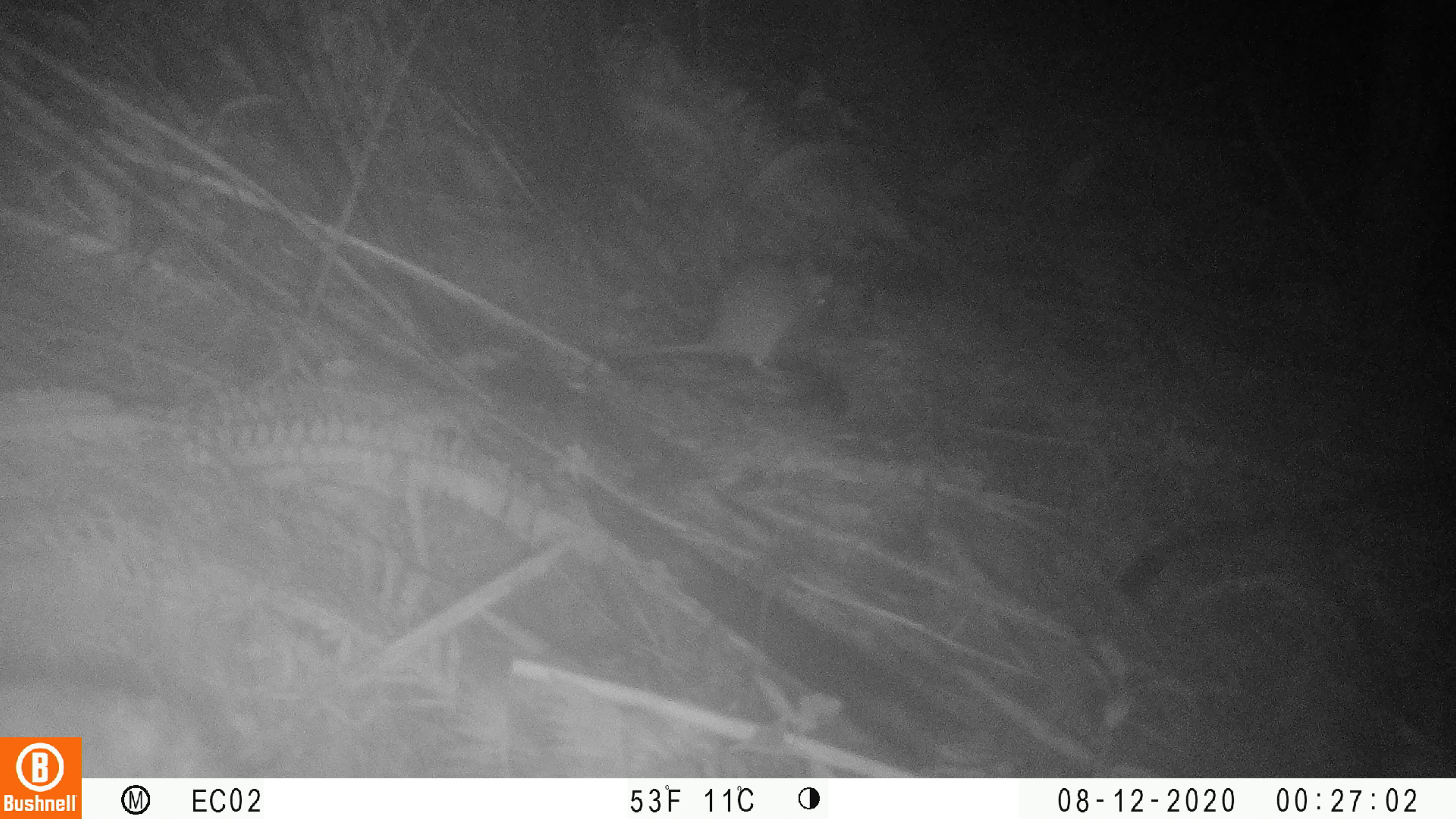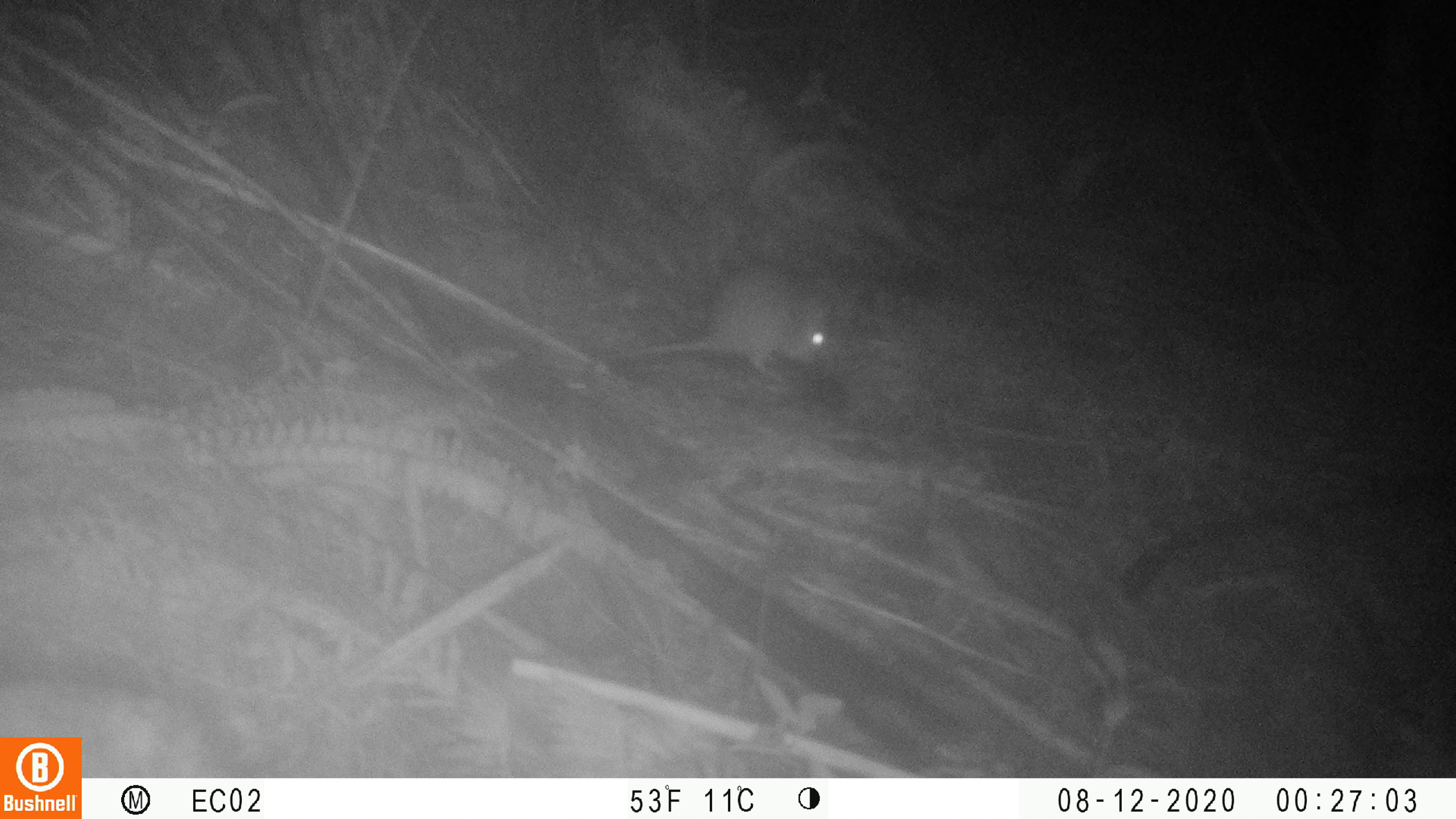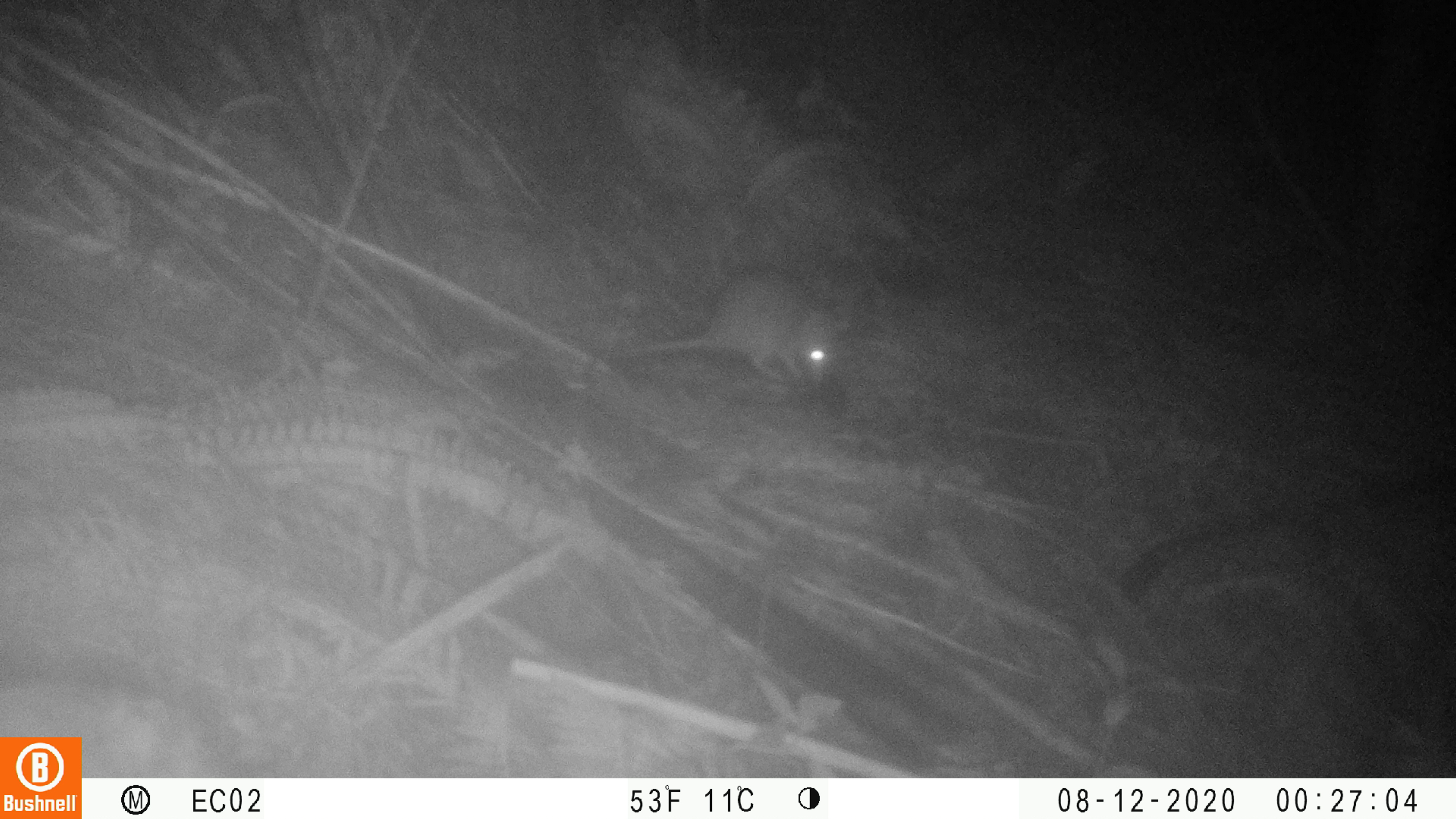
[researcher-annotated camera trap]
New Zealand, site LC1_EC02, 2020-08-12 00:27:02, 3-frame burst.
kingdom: Animalia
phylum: Chordata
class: Mammalia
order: Rodentia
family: Muridae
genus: Rattus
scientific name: Rattus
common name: rat